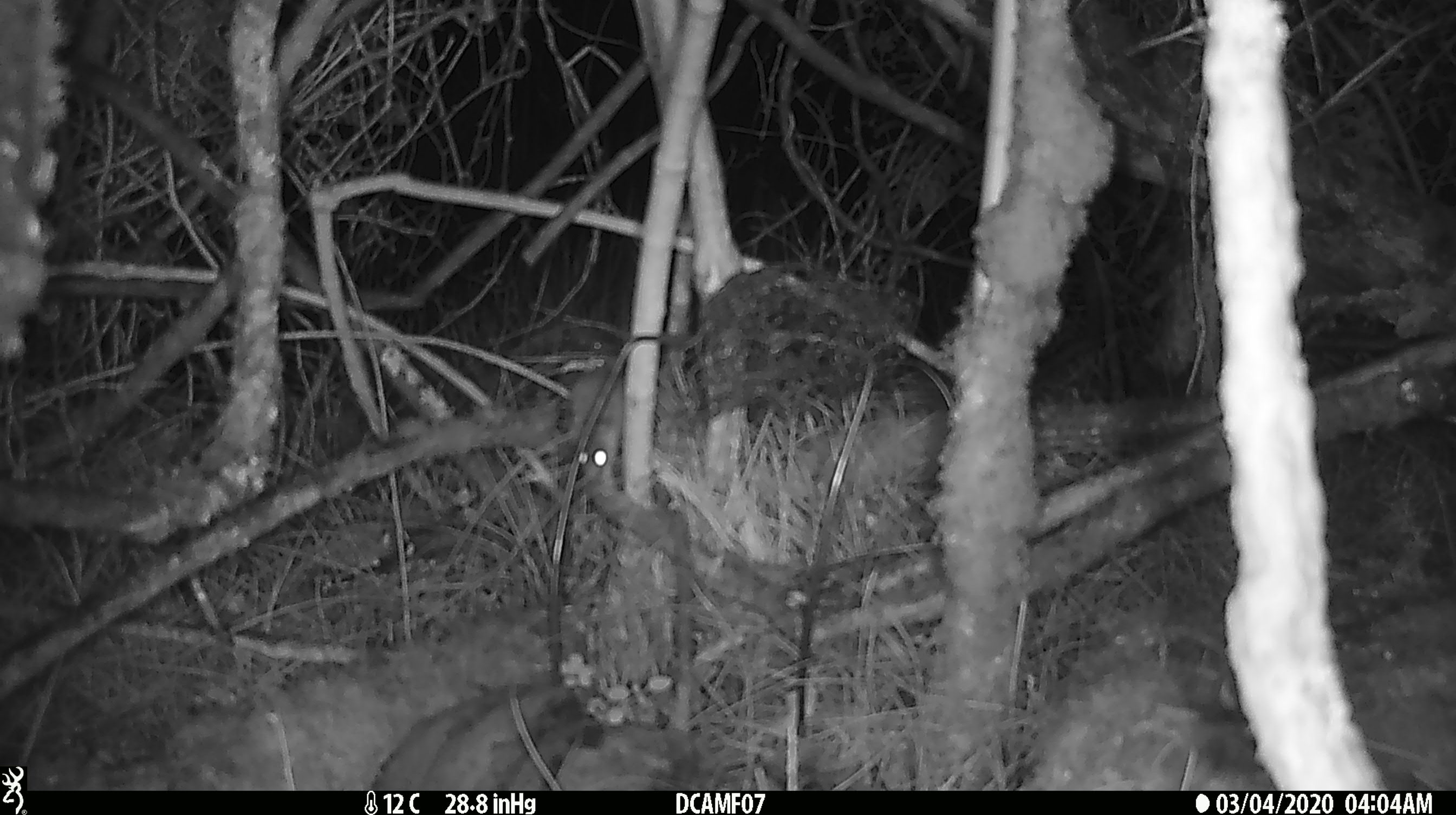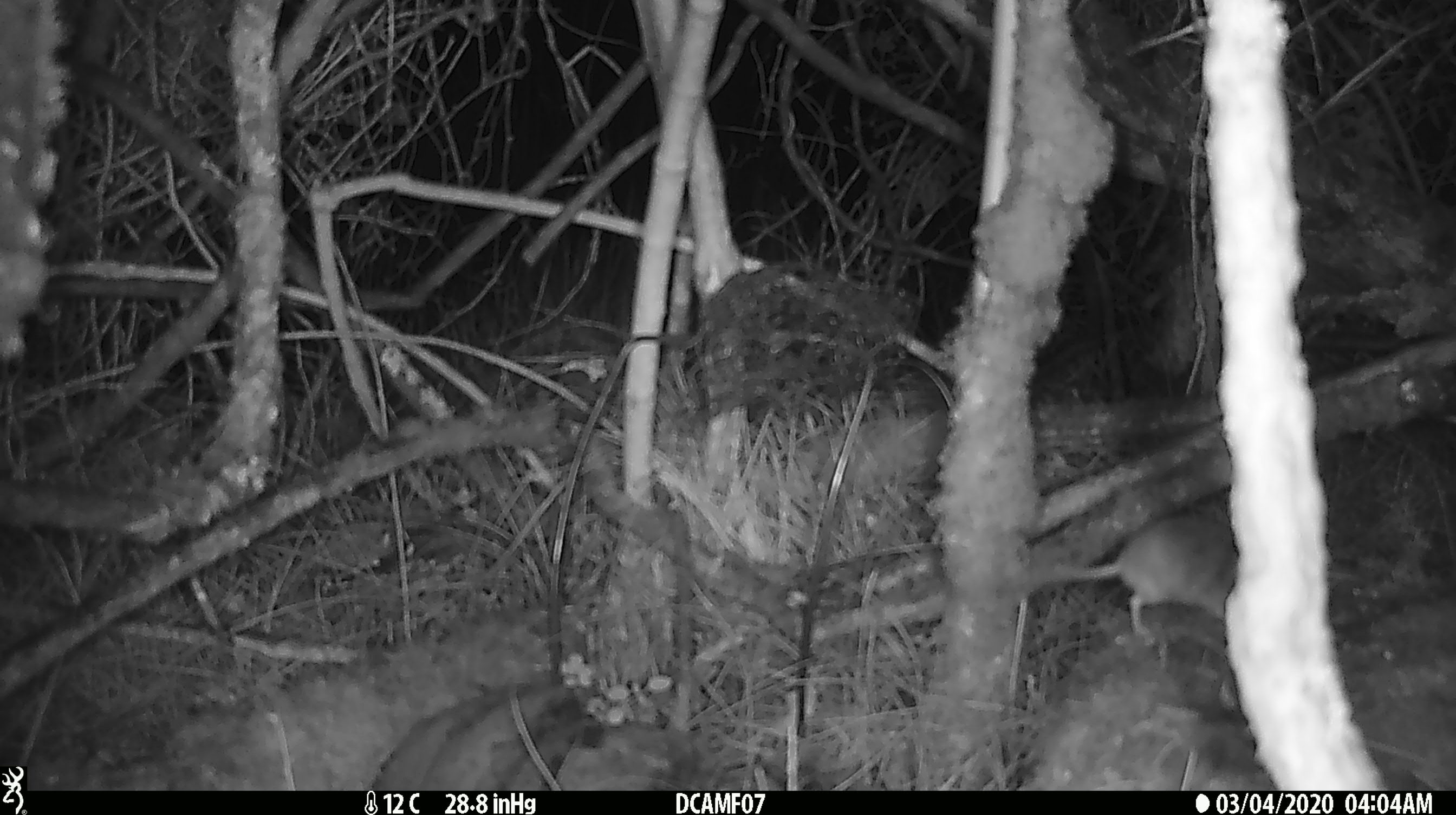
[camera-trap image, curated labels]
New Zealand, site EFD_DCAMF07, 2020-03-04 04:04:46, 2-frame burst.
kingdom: Animalia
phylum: Chordata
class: Mammalia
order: Rodentia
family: Muridae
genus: Mus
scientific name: Mus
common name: mouse